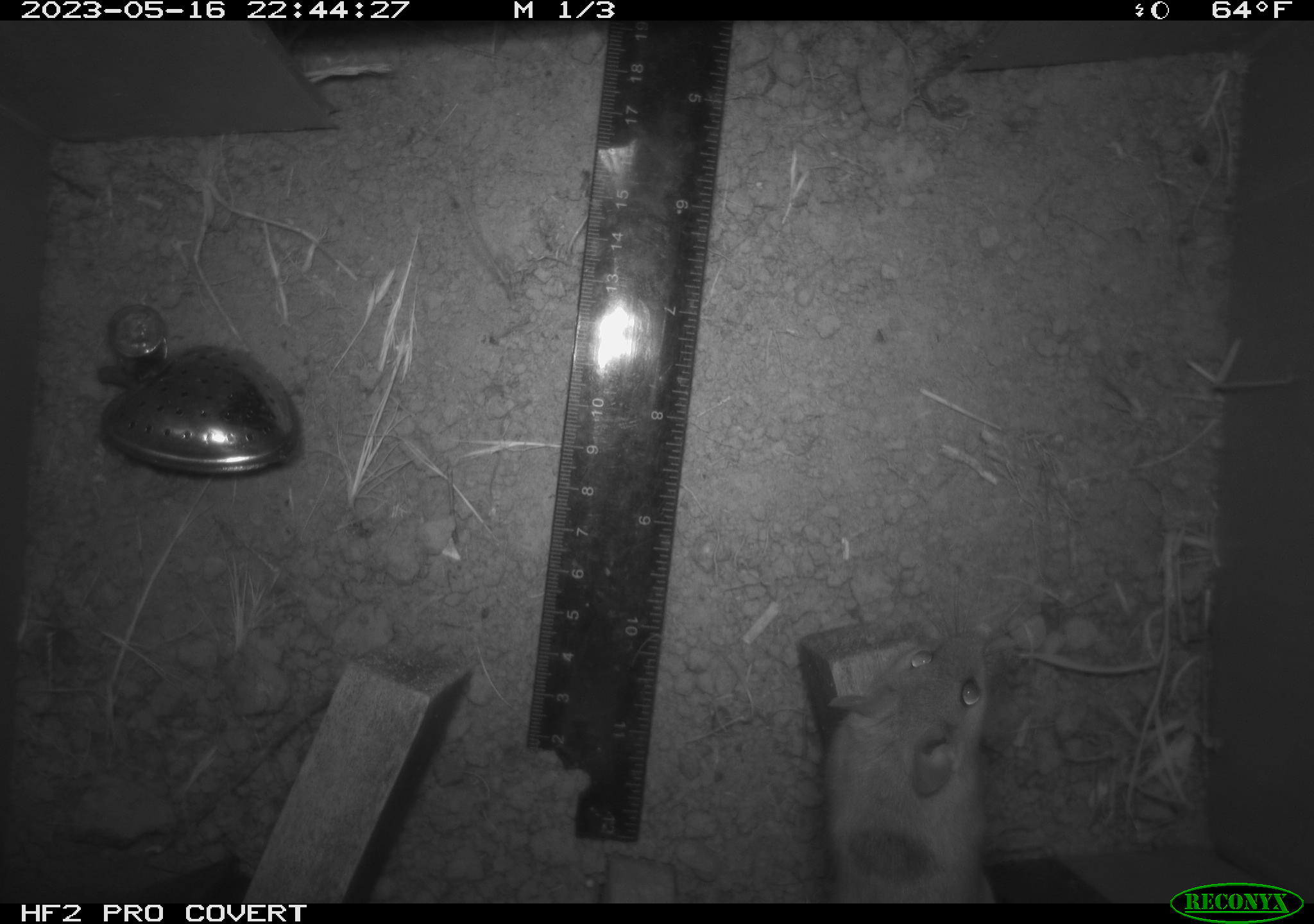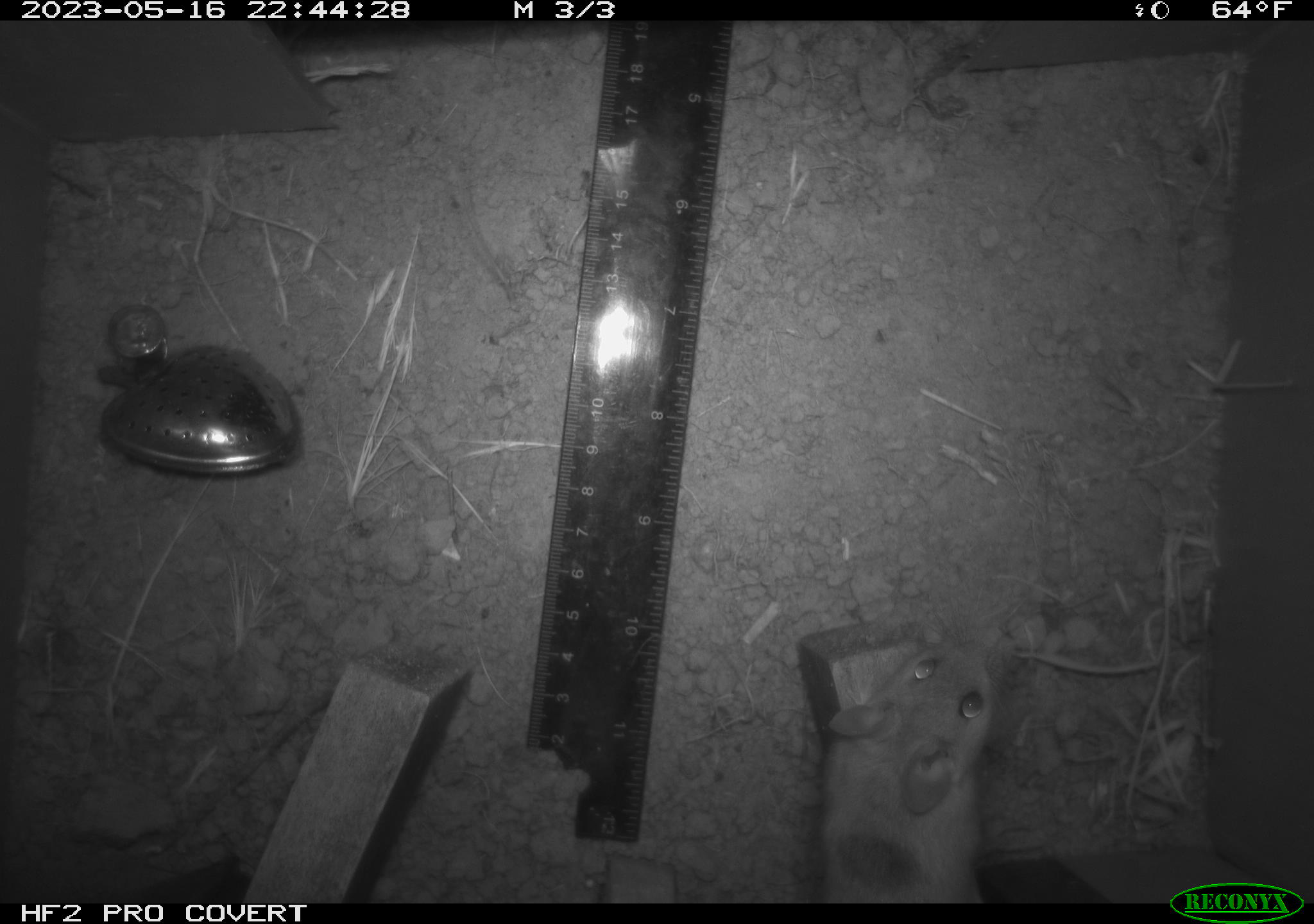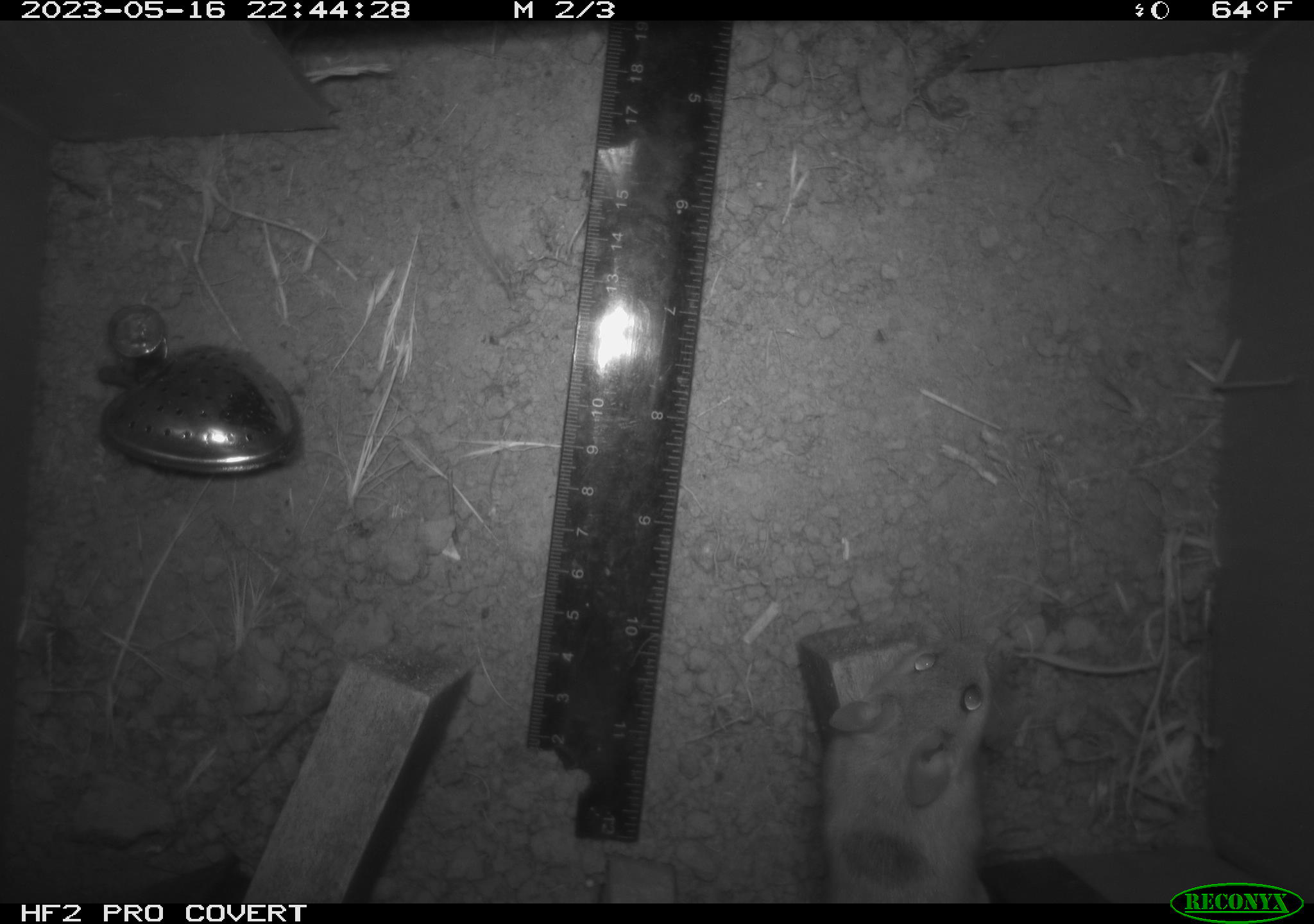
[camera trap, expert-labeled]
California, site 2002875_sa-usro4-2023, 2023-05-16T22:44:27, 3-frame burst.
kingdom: Animalia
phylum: Chordata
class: Mammalia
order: Rodentia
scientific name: Rodentia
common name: mouse species